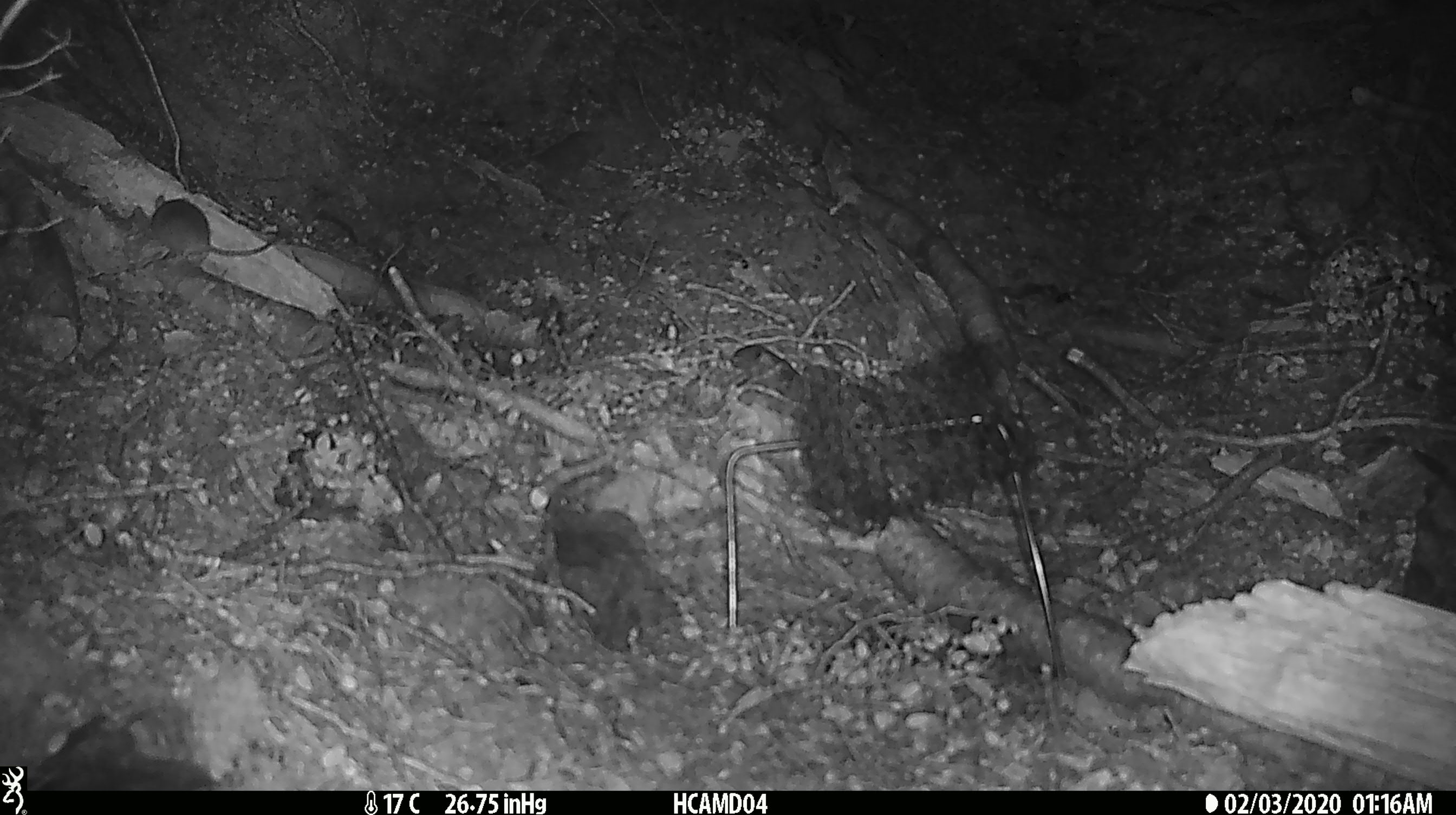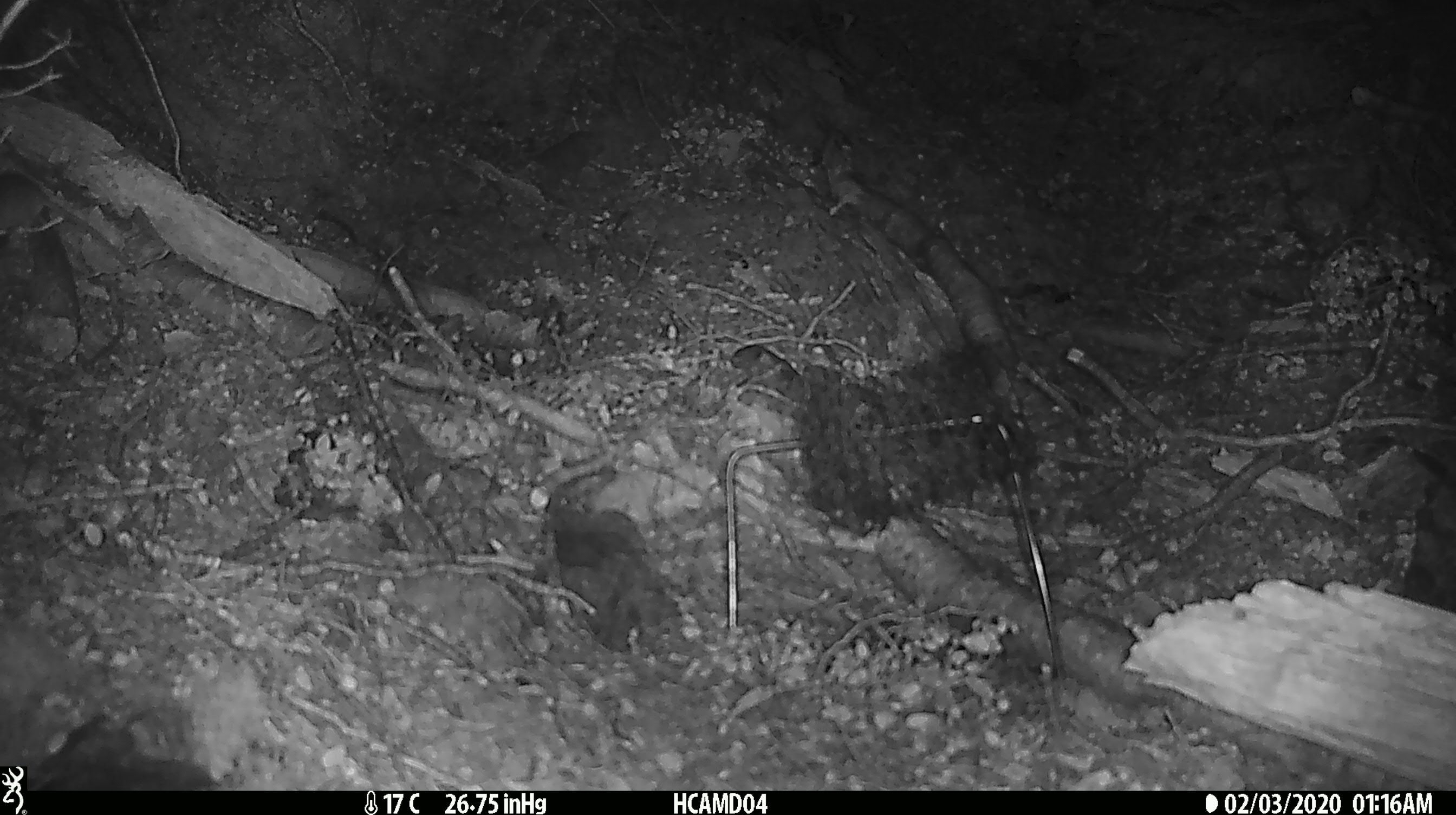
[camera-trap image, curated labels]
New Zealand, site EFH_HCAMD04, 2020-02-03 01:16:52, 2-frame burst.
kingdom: Animalia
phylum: Chordata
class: Mammalia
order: Rodentia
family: Muridae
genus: Mus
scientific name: Mus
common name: mouse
Mouse (Mus).